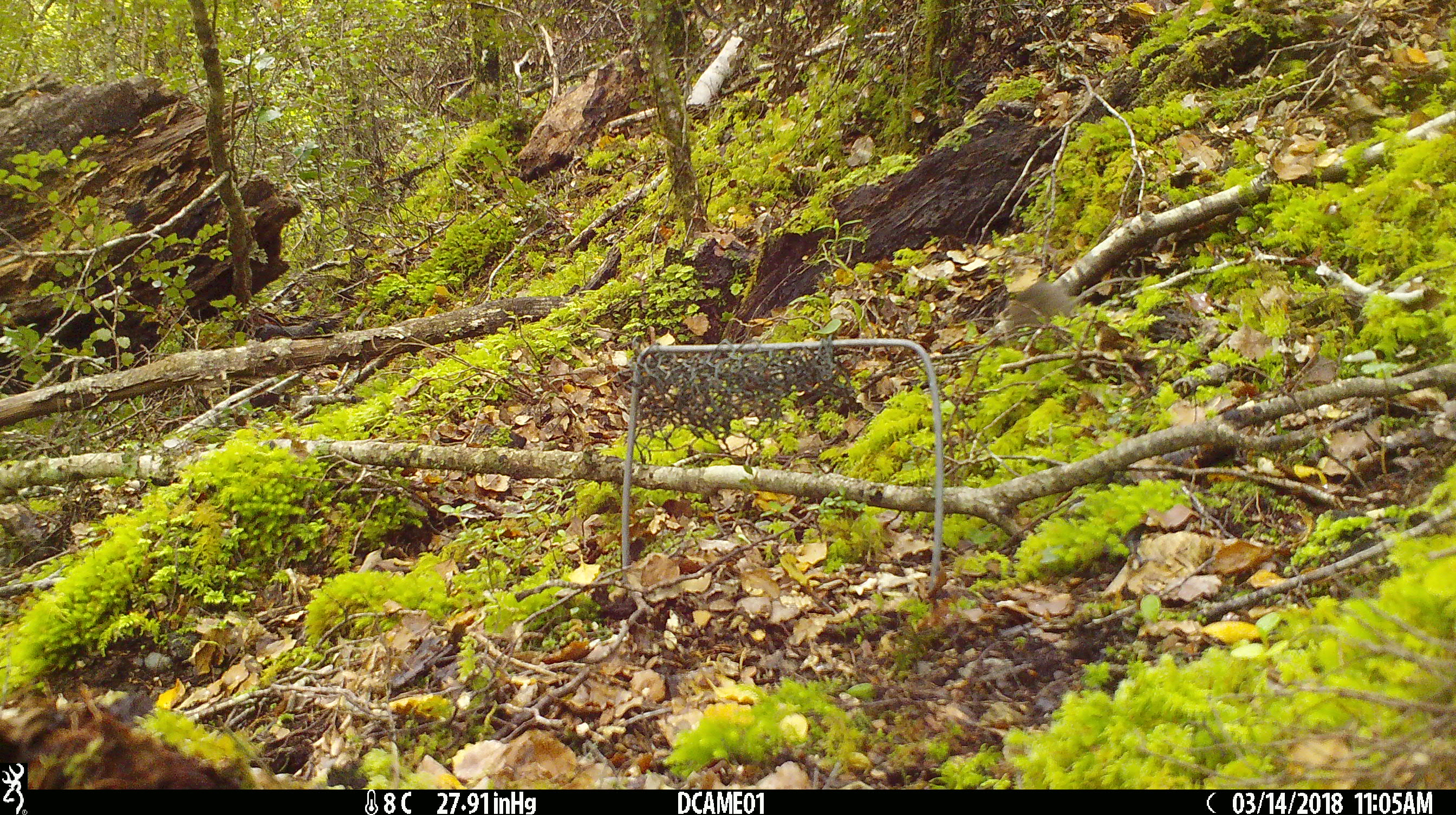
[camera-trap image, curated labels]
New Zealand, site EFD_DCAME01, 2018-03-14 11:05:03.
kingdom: Animalia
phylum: Chordata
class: Mammalia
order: Rodentia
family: Muridae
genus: Mus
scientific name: Mus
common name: mouse